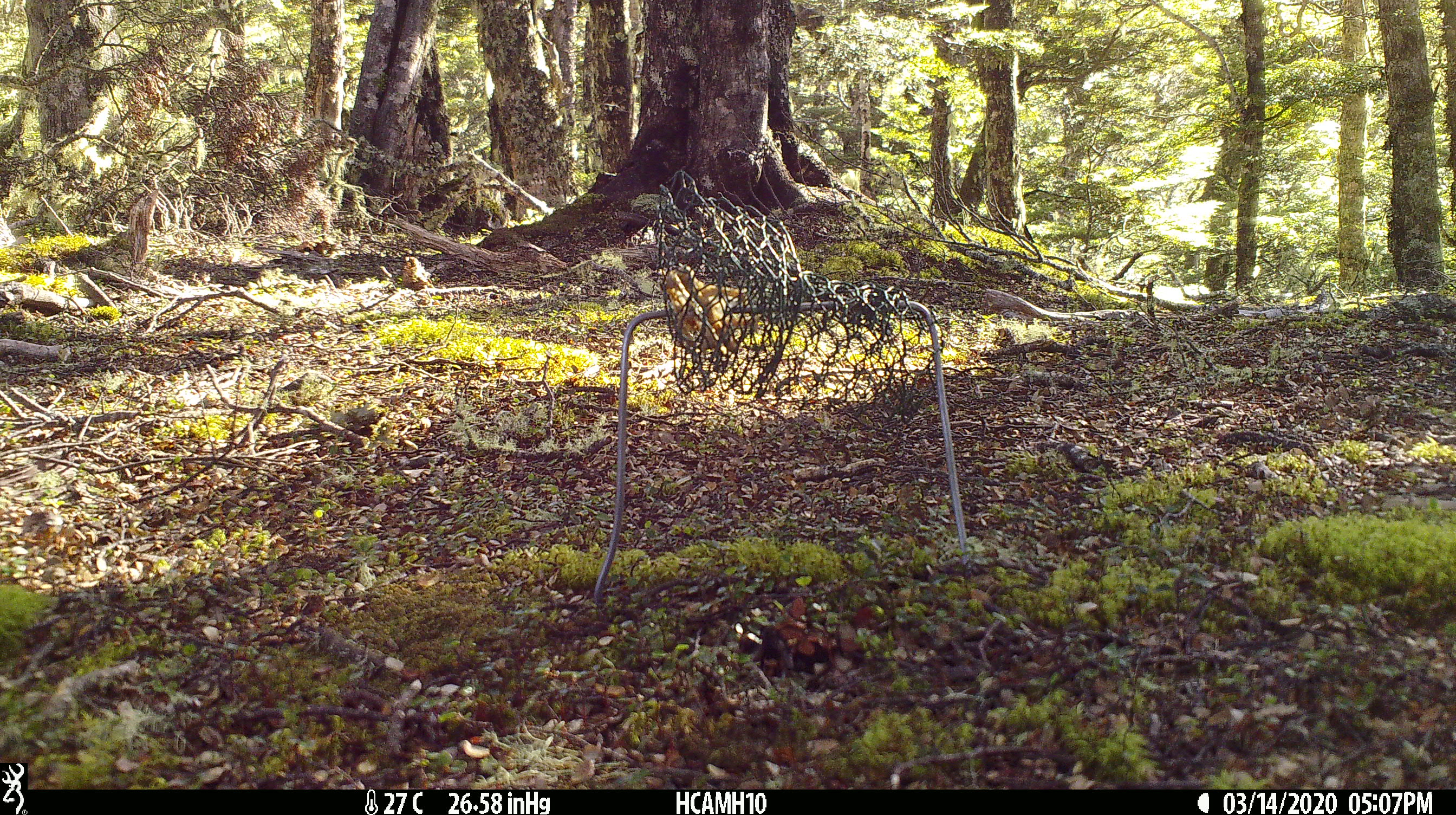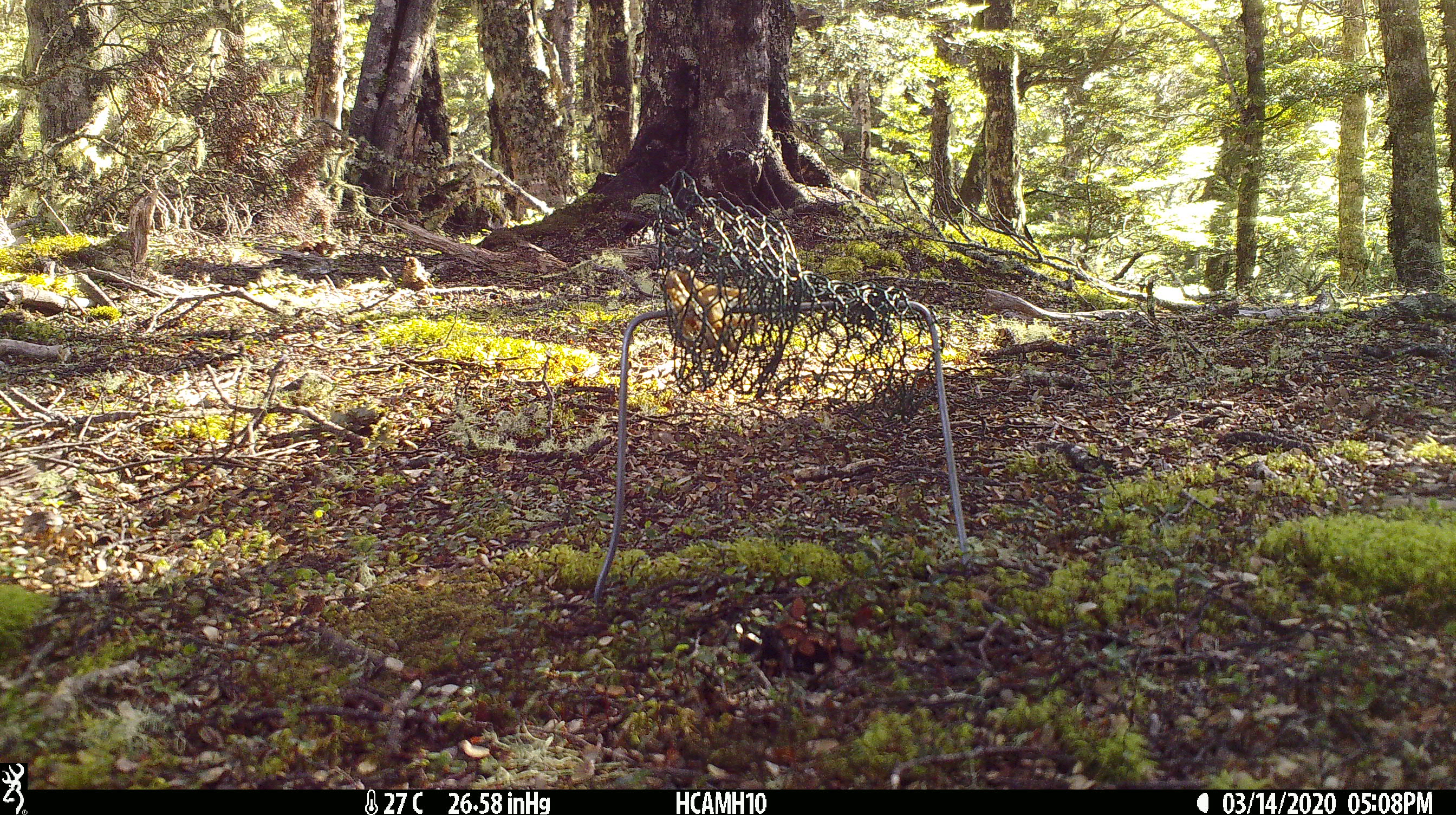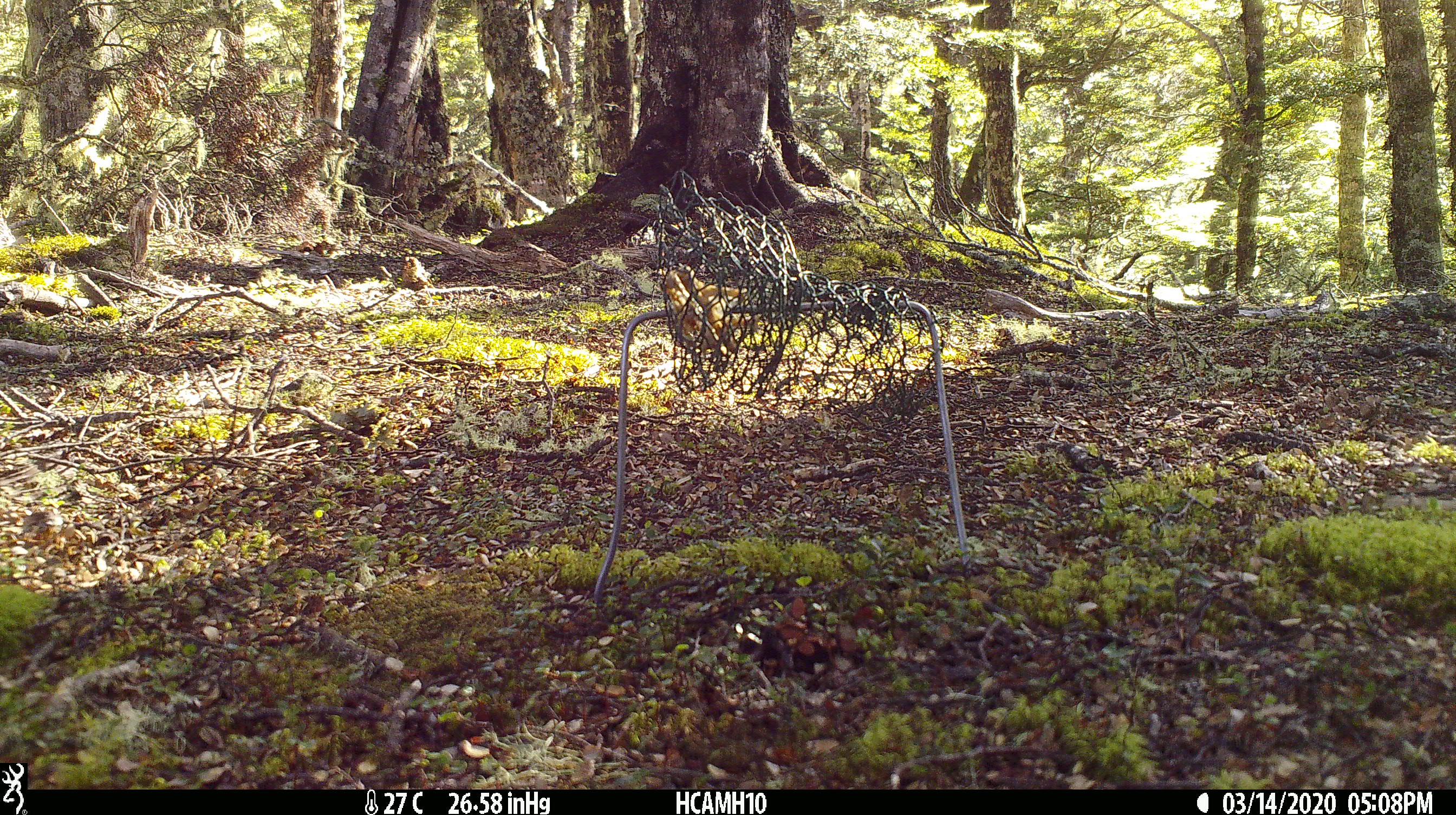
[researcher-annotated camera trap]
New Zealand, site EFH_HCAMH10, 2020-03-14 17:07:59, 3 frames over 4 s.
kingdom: Animalia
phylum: Chordata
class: Mammalia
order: Rodentia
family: Muridae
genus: Rattus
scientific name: Rattus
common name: rat